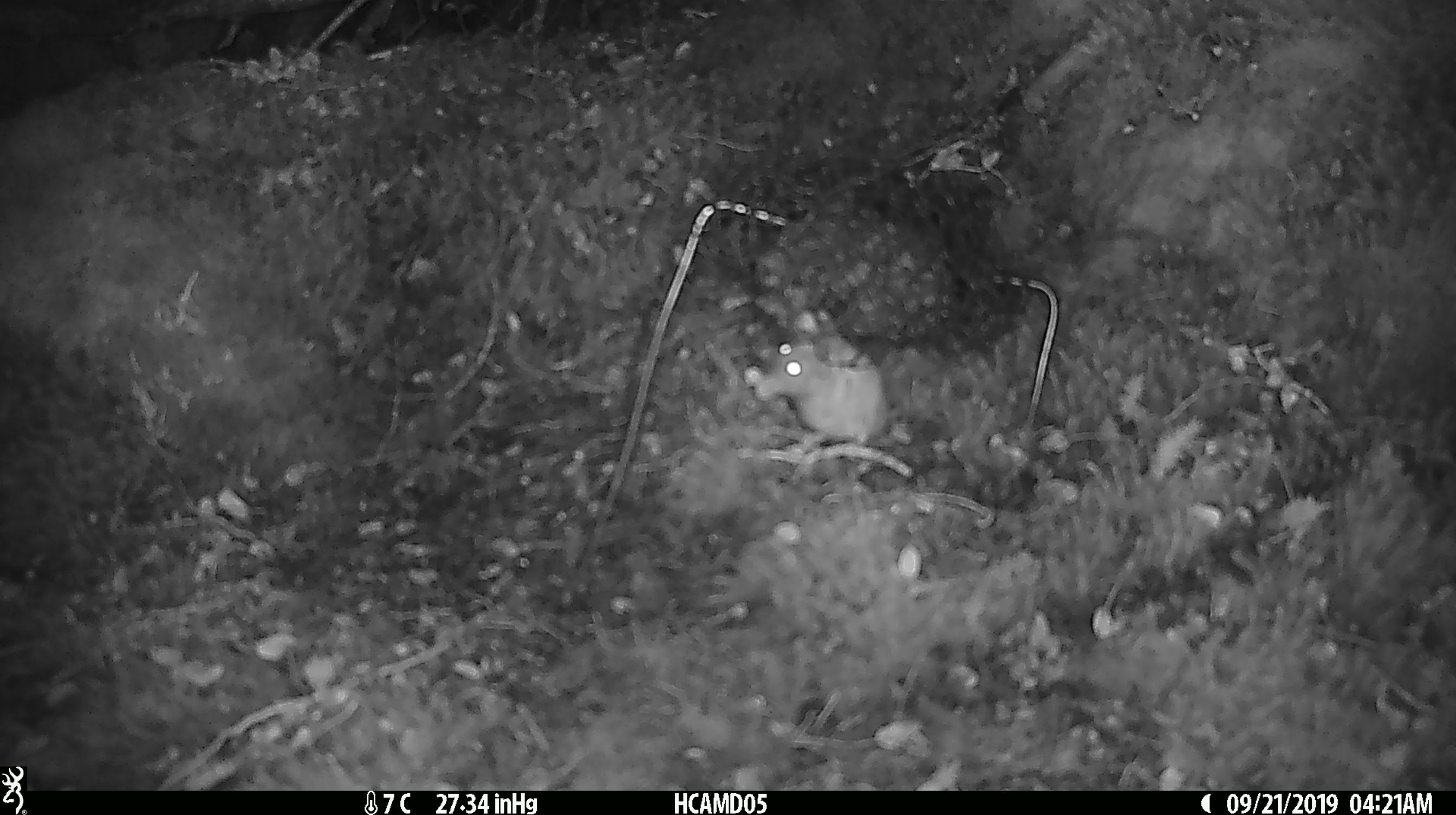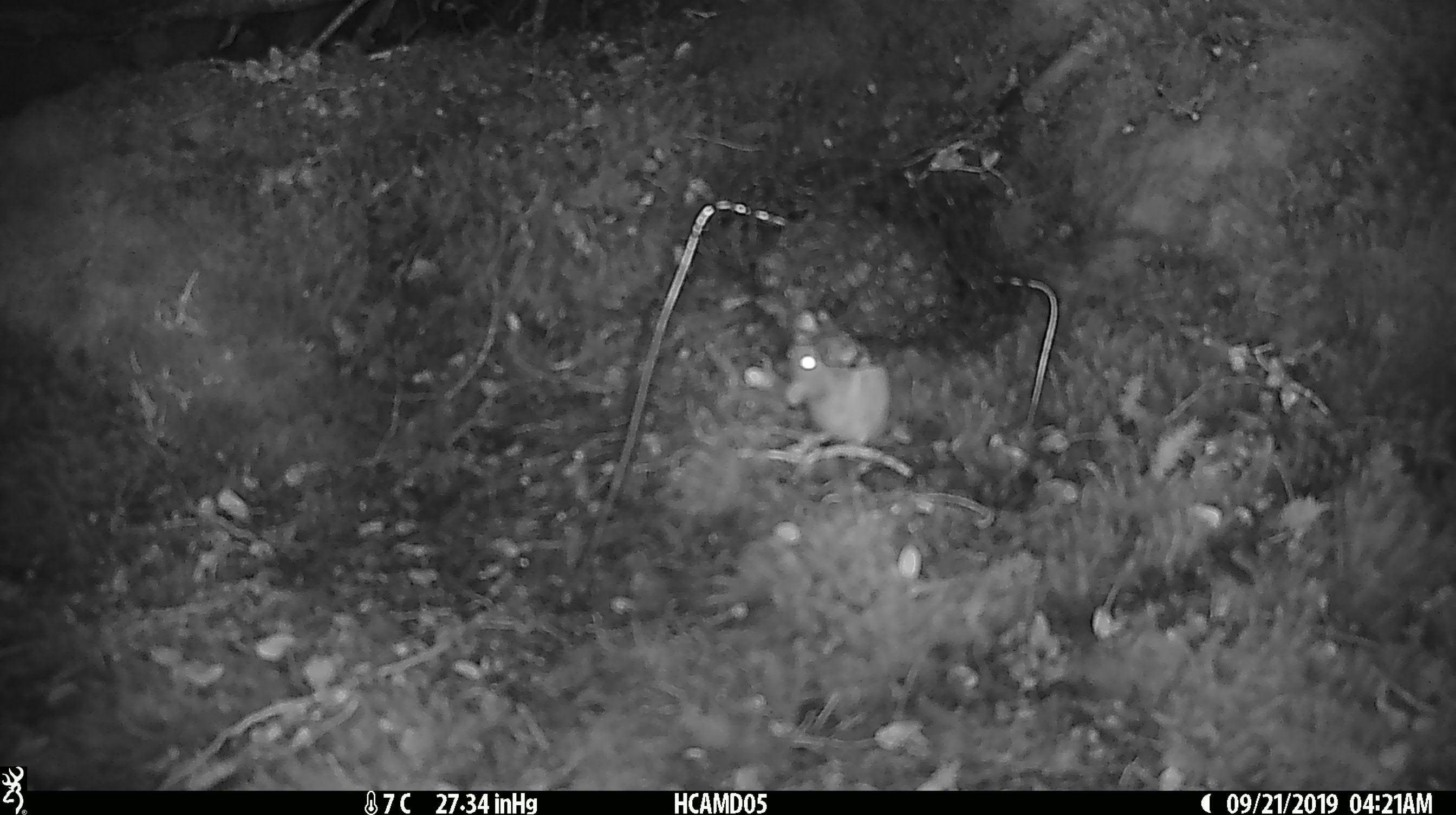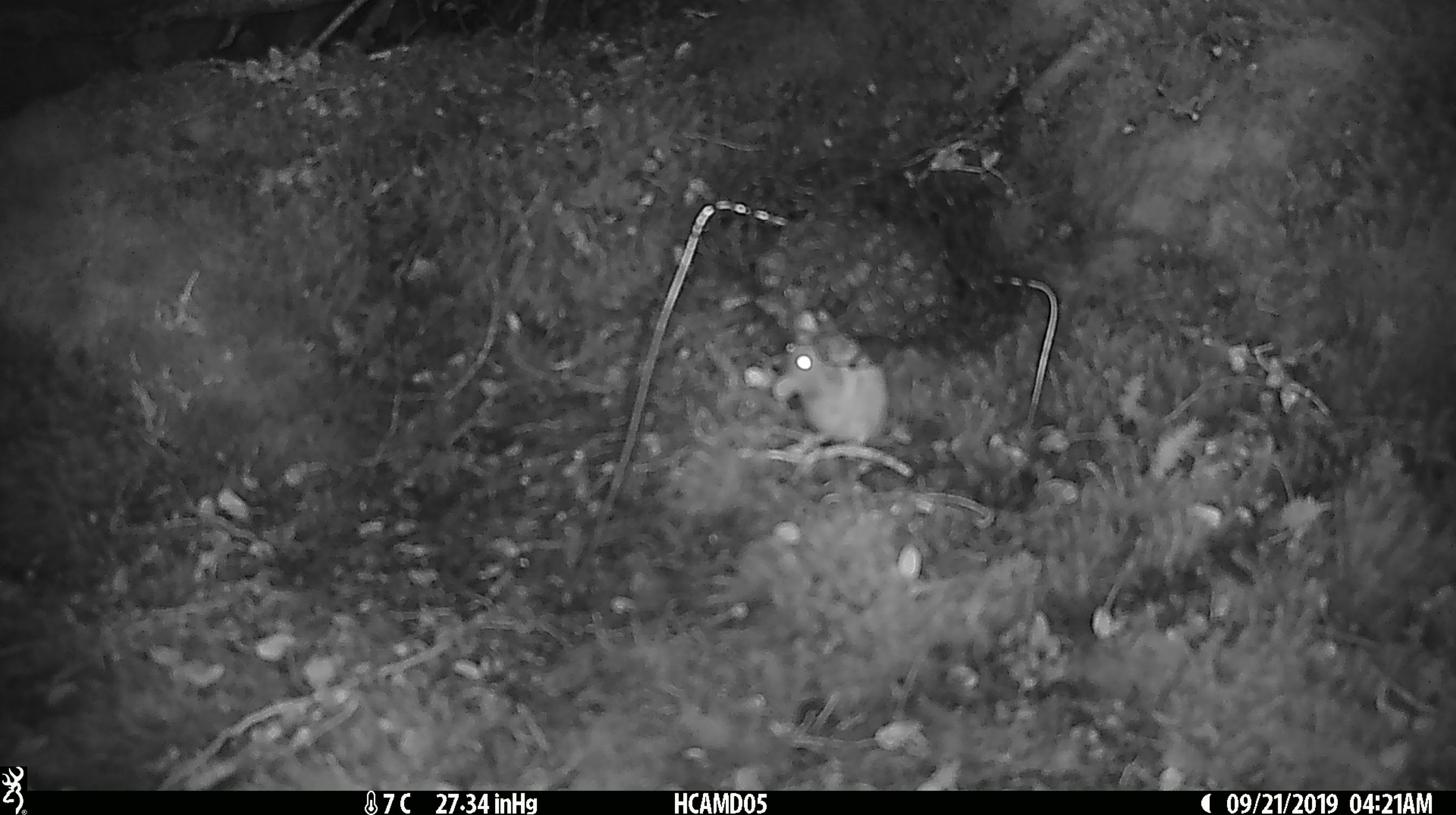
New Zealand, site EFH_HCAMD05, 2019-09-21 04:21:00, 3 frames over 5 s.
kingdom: Animalia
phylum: Chordata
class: Mammalia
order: Rodentia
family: Muridae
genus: Mus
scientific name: Mus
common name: mouse